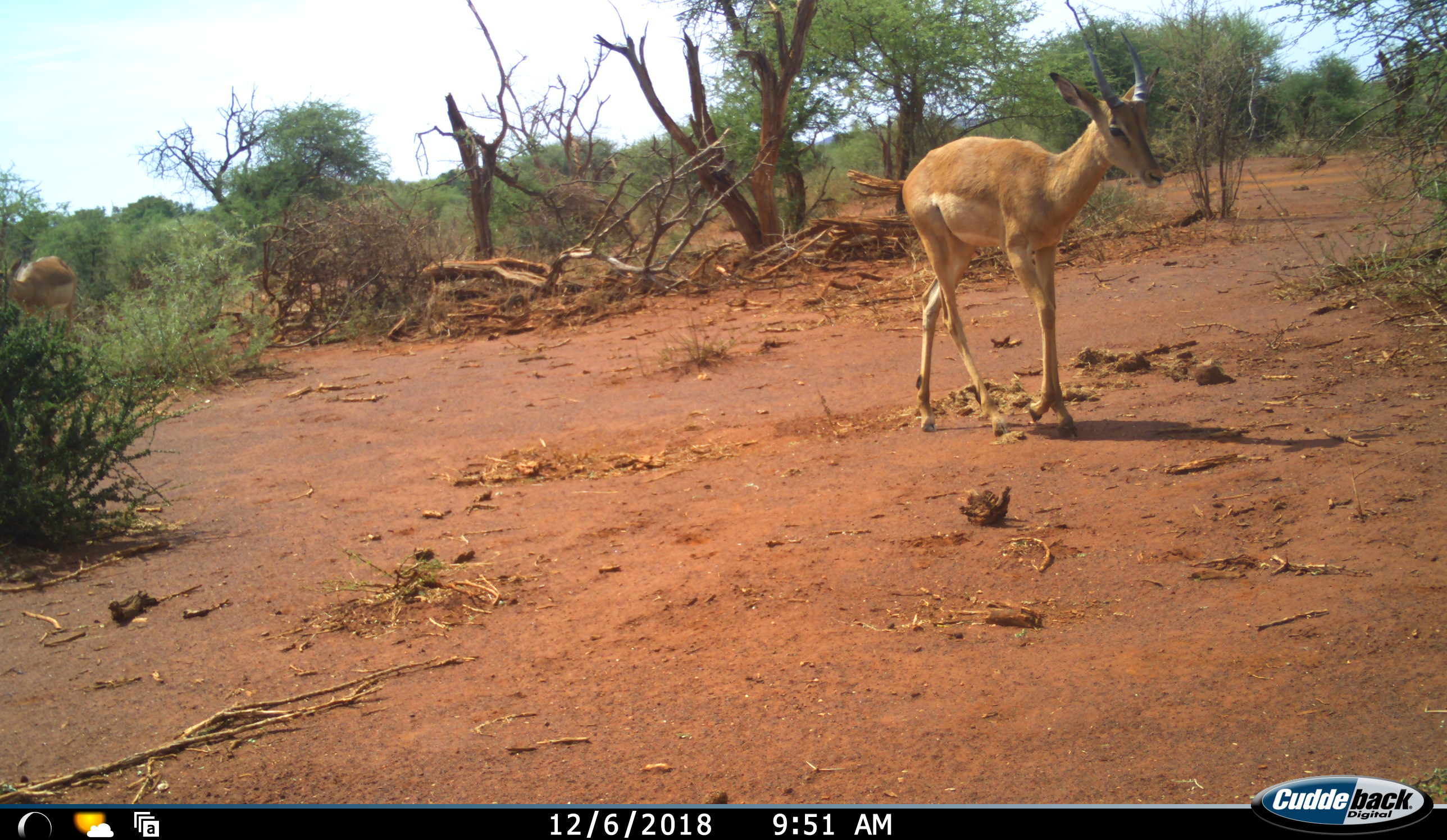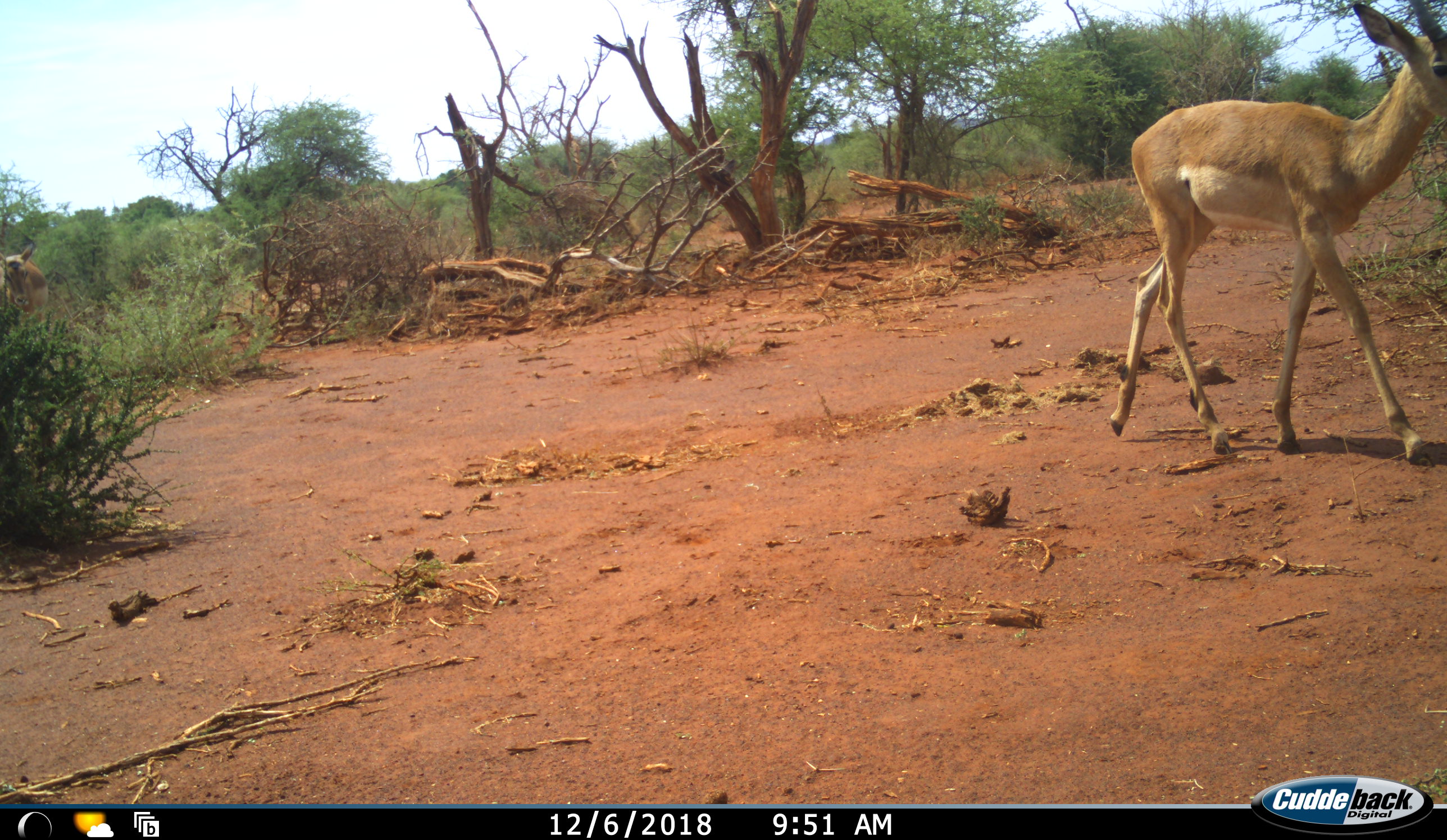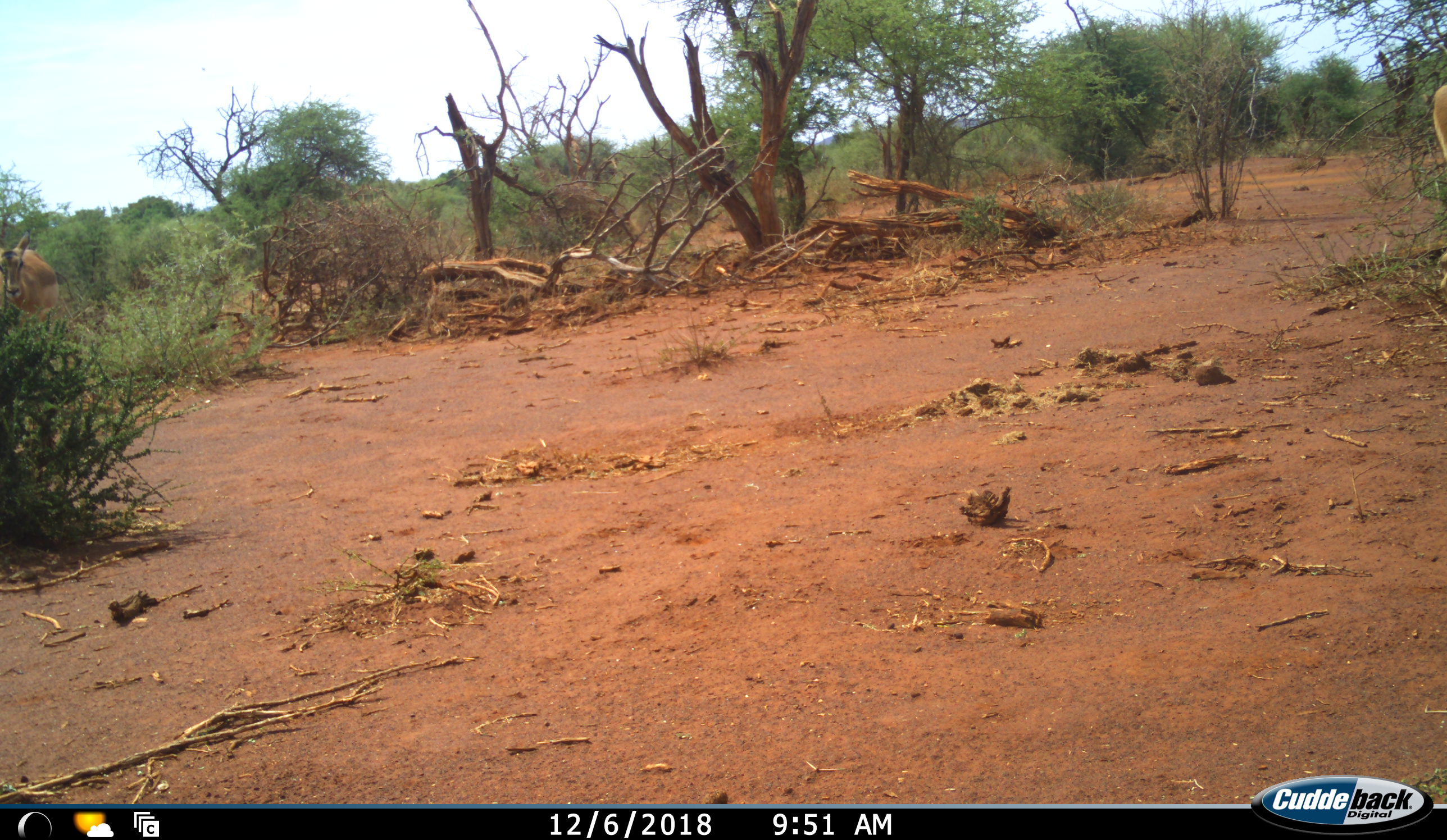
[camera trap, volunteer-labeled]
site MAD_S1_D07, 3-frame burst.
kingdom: Animalia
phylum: Chordata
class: Mammalia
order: Artiodactyla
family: Bovidae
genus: Aepyceros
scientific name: Aepyceros melampus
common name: impala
Impala (Aepyceros melampus), count 2. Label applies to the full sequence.